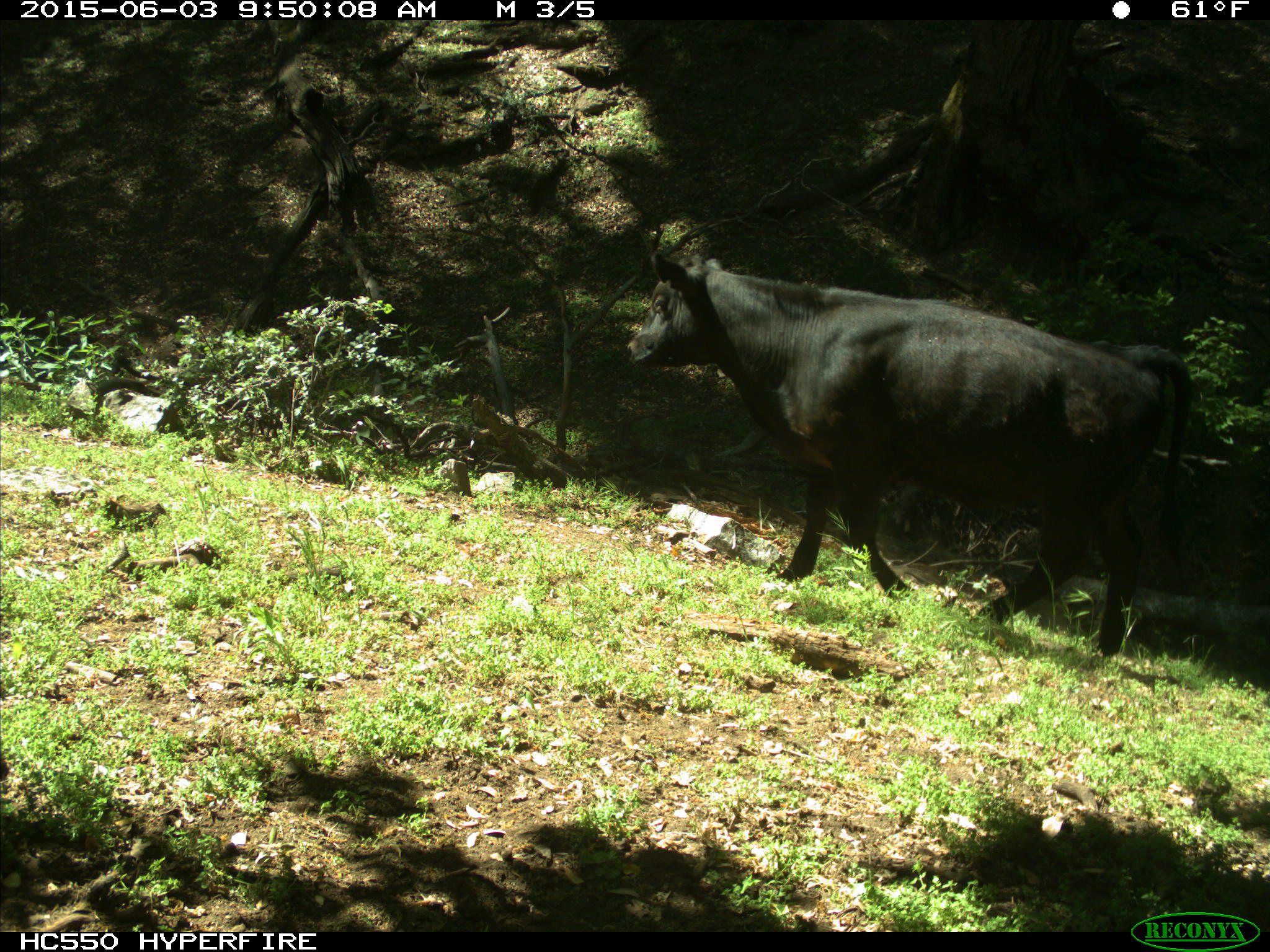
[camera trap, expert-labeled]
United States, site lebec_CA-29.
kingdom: Animalia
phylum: Chordata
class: Mammalia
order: Artiodactyla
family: Bovidae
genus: Bos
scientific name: Bos taurus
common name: domestic cow